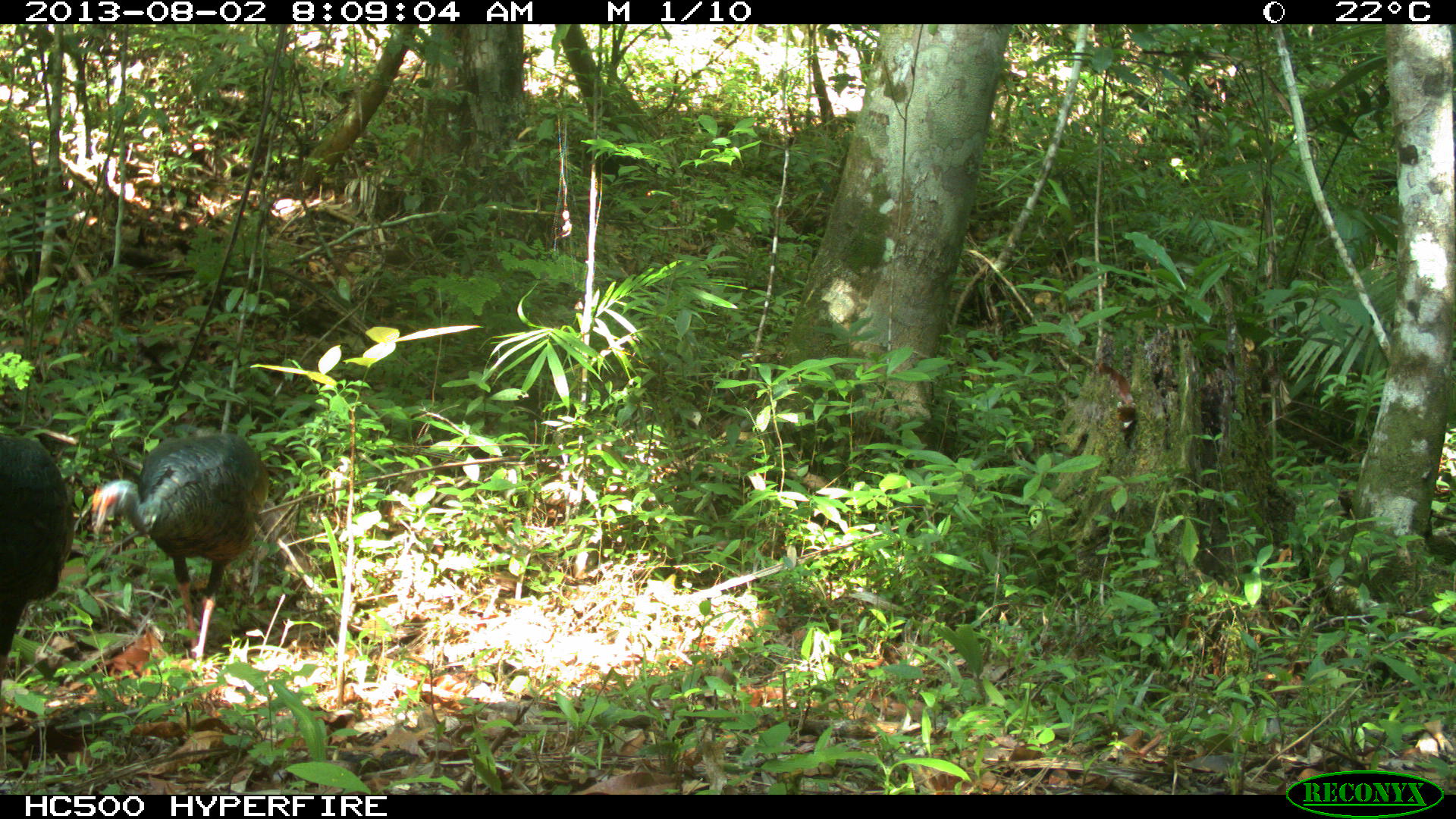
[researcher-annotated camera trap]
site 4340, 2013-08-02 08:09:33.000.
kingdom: Animalia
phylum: Chordata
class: Aves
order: Galliformes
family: Phasianidae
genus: Meleagris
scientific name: Meleagris ocellata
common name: ocellated turkey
Meleagris ocellata (ocellated turkey), count 2.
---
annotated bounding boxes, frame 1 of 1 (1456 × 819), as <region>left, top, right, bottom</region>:
meleagris ocellata: <region>86, 429, 270, 663</region>; <region>0, 431, 75, 673</region>